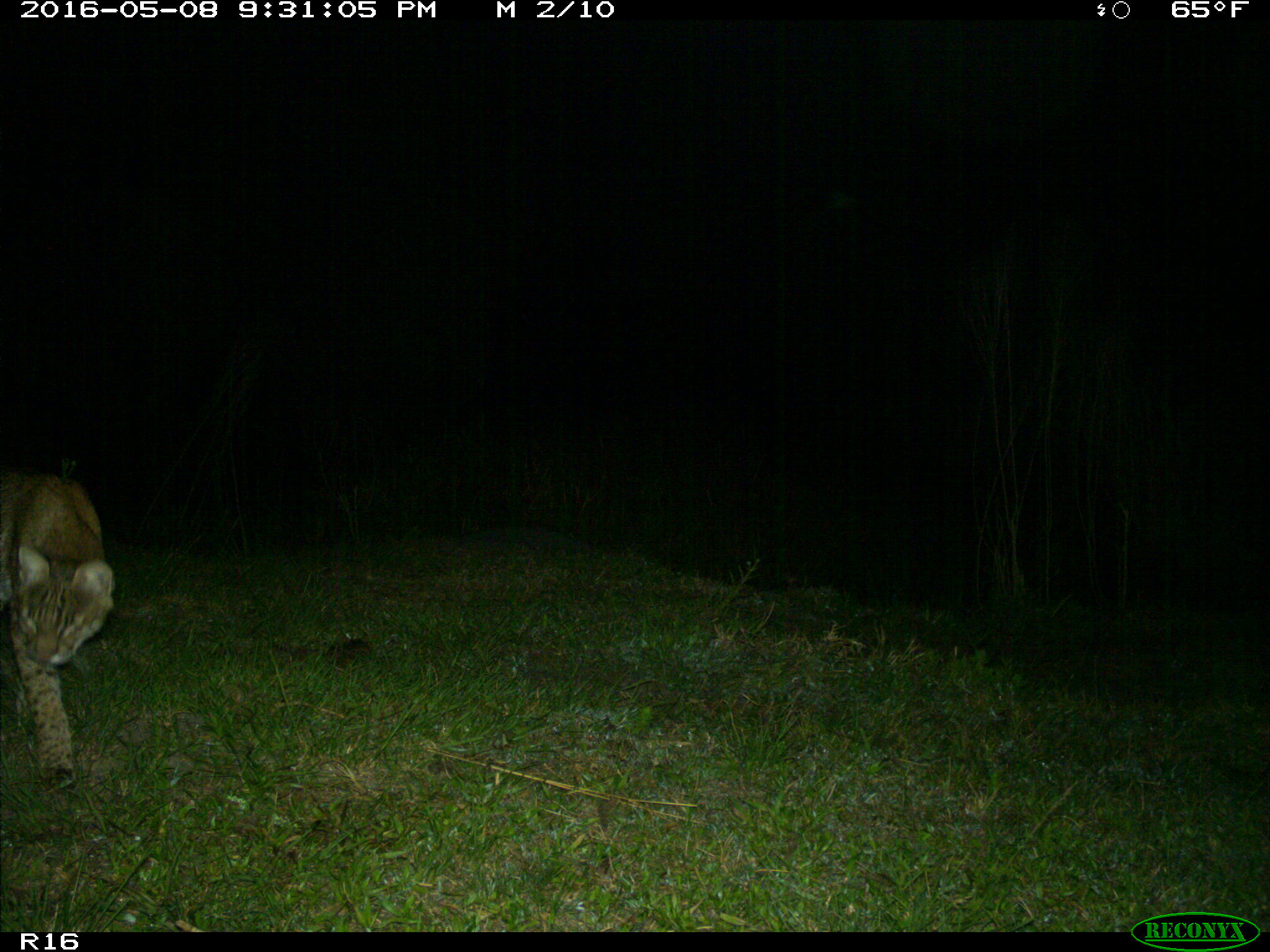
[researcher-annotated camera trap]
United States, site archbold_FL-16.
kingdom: Animalia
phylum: Chordata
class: Mammalia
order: Carnivora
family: Felidae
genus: Lynx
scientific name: Lynx rufus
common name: bobcat